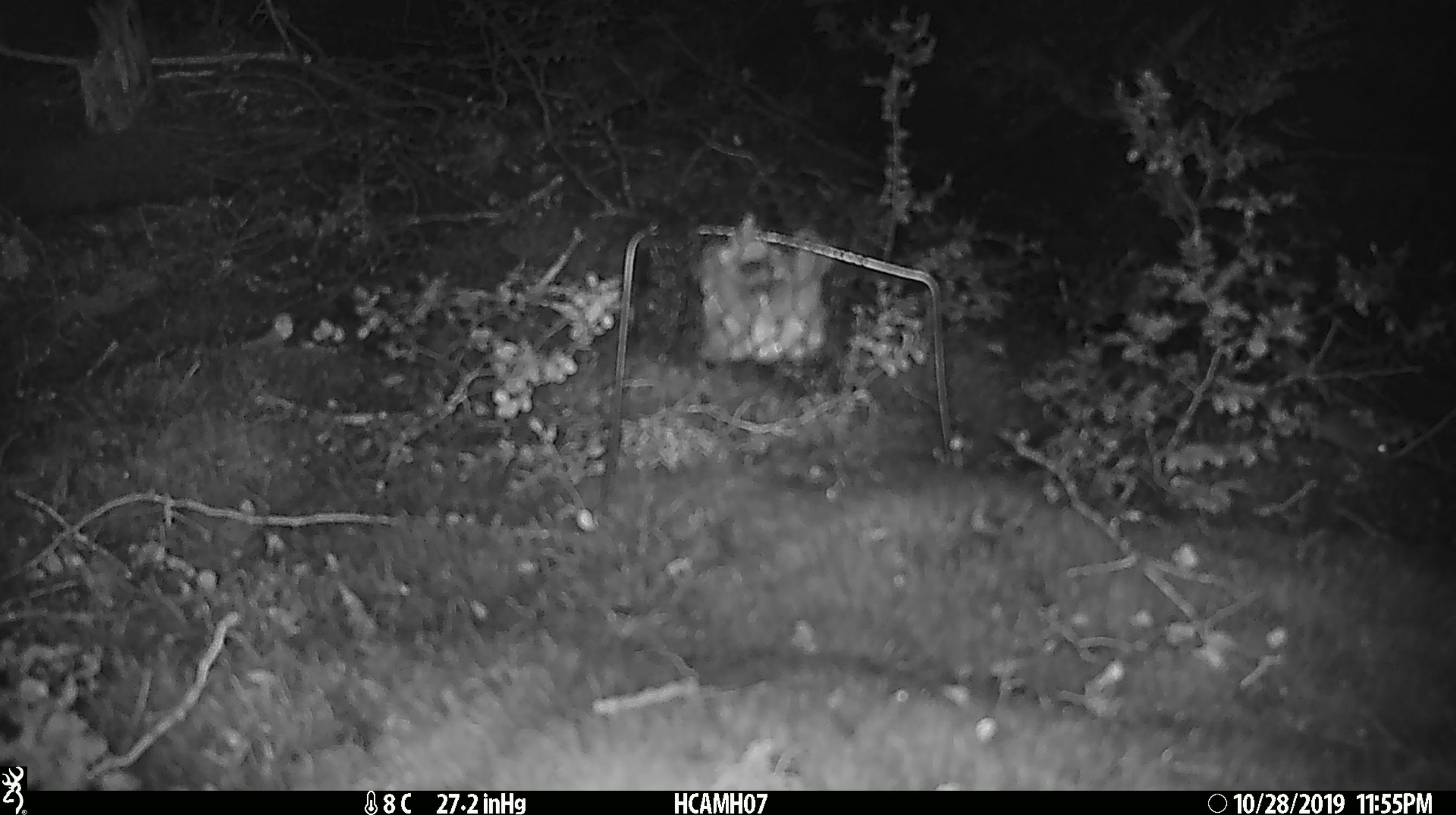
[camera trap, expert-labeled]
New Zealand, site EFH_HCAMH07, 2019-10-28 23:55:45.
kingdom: Animalia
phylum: Chordata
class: Mammalia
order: Rodentia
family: Muridae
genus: Mus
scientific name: Mus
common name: mouse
Mouse (Mus).